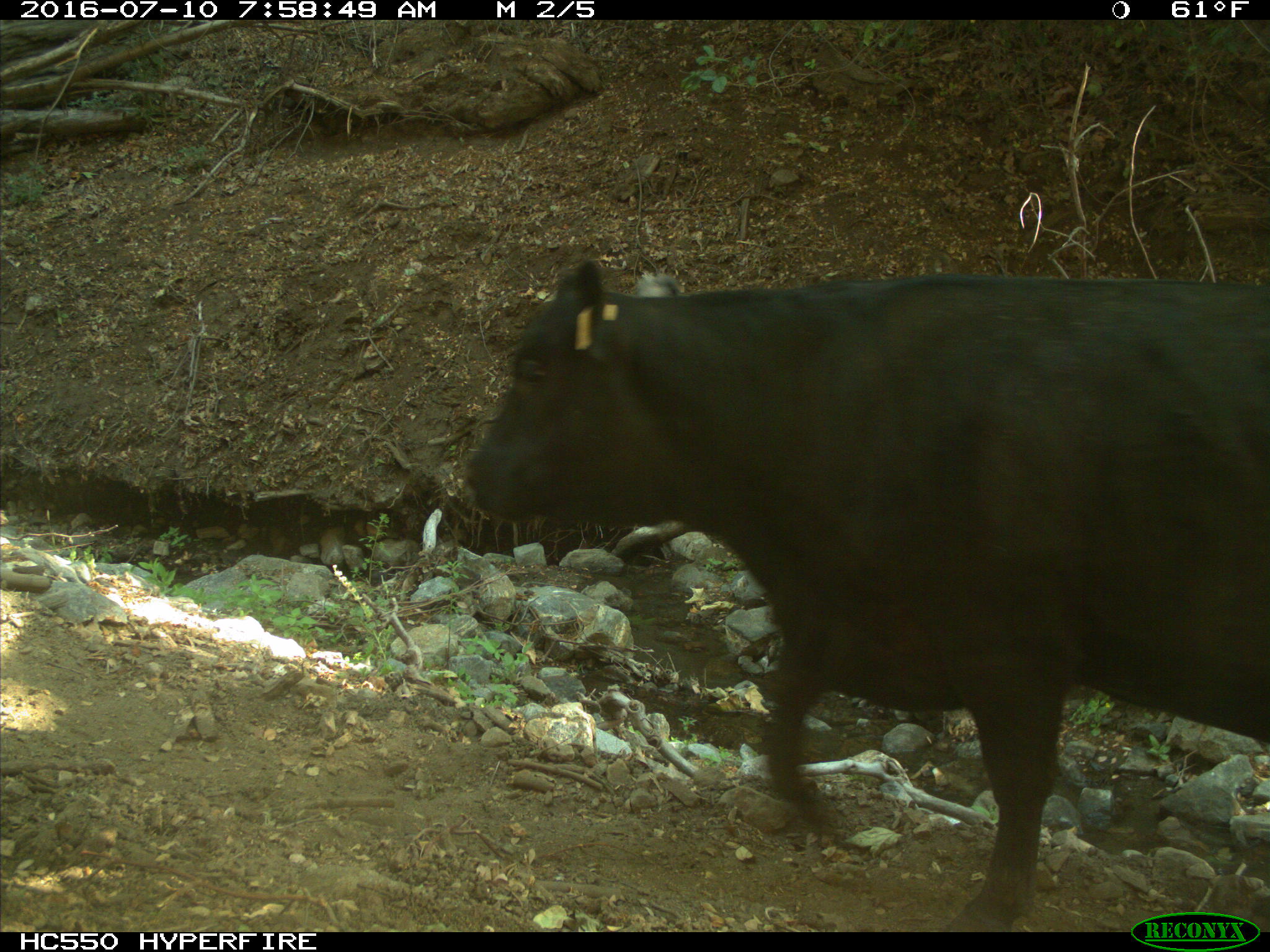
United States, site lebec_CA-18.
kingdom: Animalia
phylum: Chordata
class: Mammalia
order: Artiodactyla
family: Bovidae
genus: Bos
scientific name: Bos taurus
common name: domestic cow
Bos taurus (domestic cow).